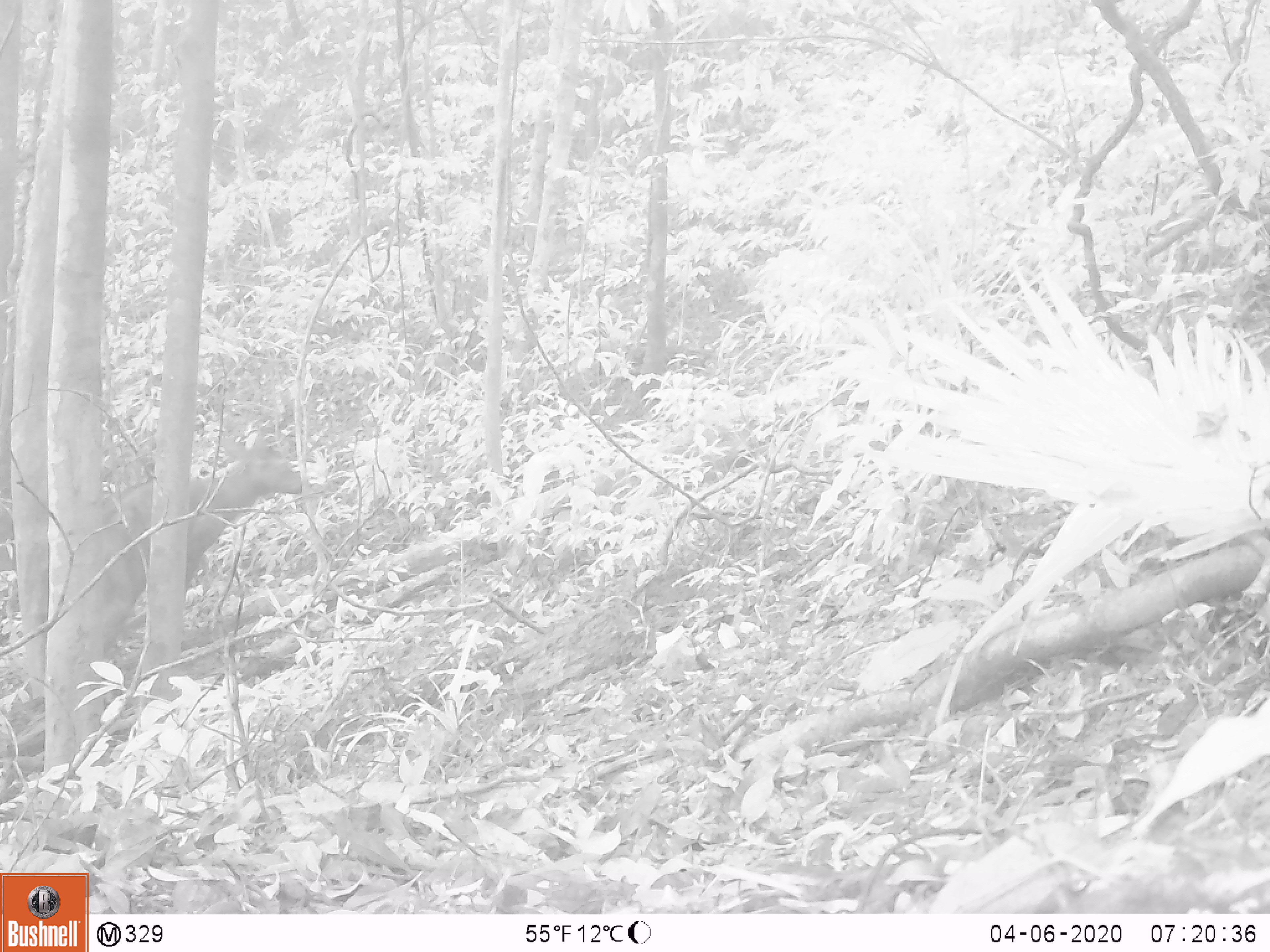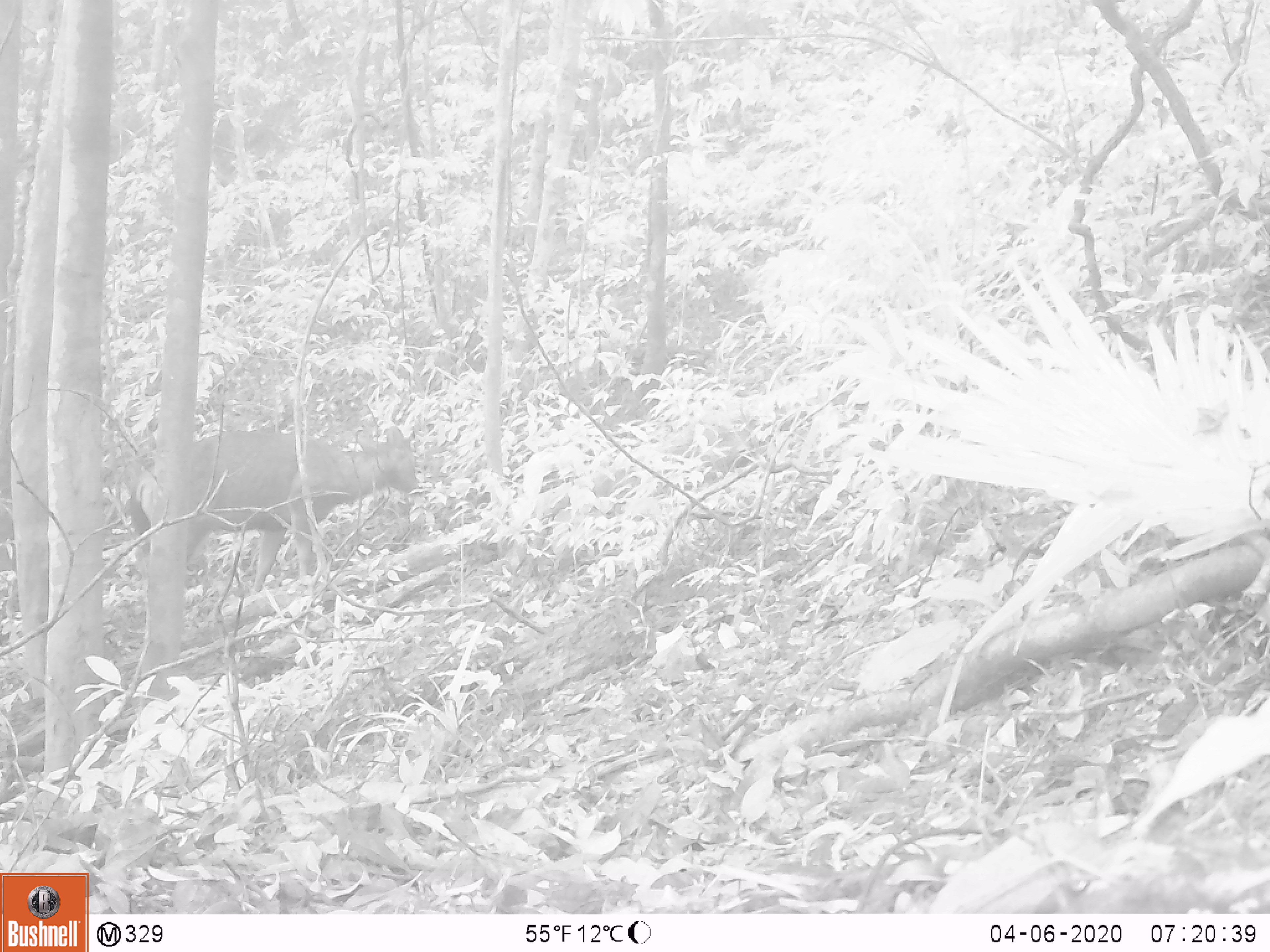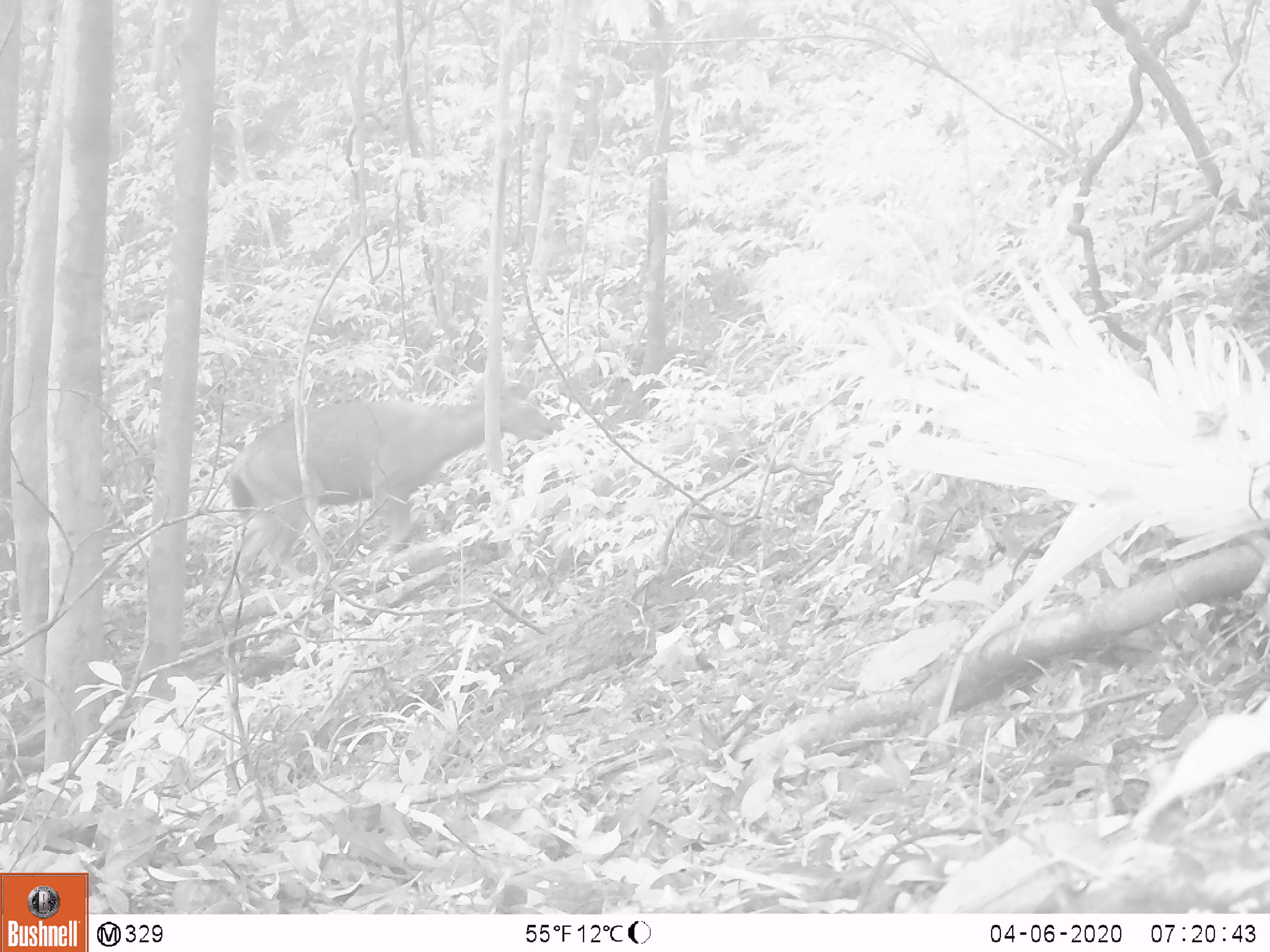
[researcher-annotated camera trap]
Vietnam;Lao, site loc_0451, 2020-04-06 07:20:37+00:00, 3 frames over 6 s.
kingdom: Animalia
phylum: Chordata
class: Mammalia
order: Artiodactyla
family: Cervidae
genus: Rusa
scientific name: Rusa unicolor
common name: sambar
Sambar (Rusa unicolor). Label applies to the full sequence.